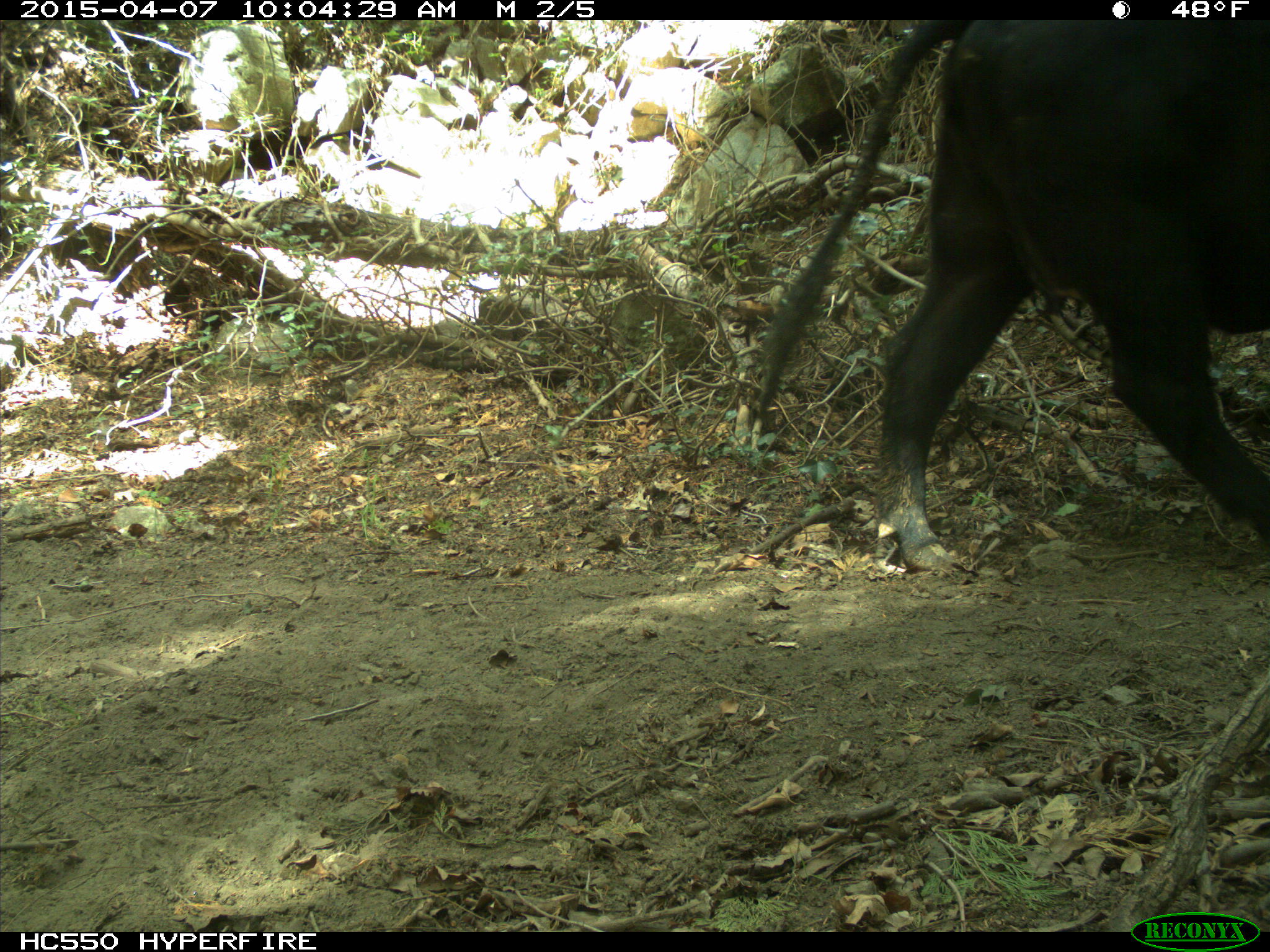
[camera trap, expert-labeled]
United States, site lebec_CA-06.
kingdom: Animalia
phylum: Chordata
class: Mammalia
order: Artiodactyla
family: Bovidae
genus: Bos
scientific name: Bos taurus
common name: domestic cow